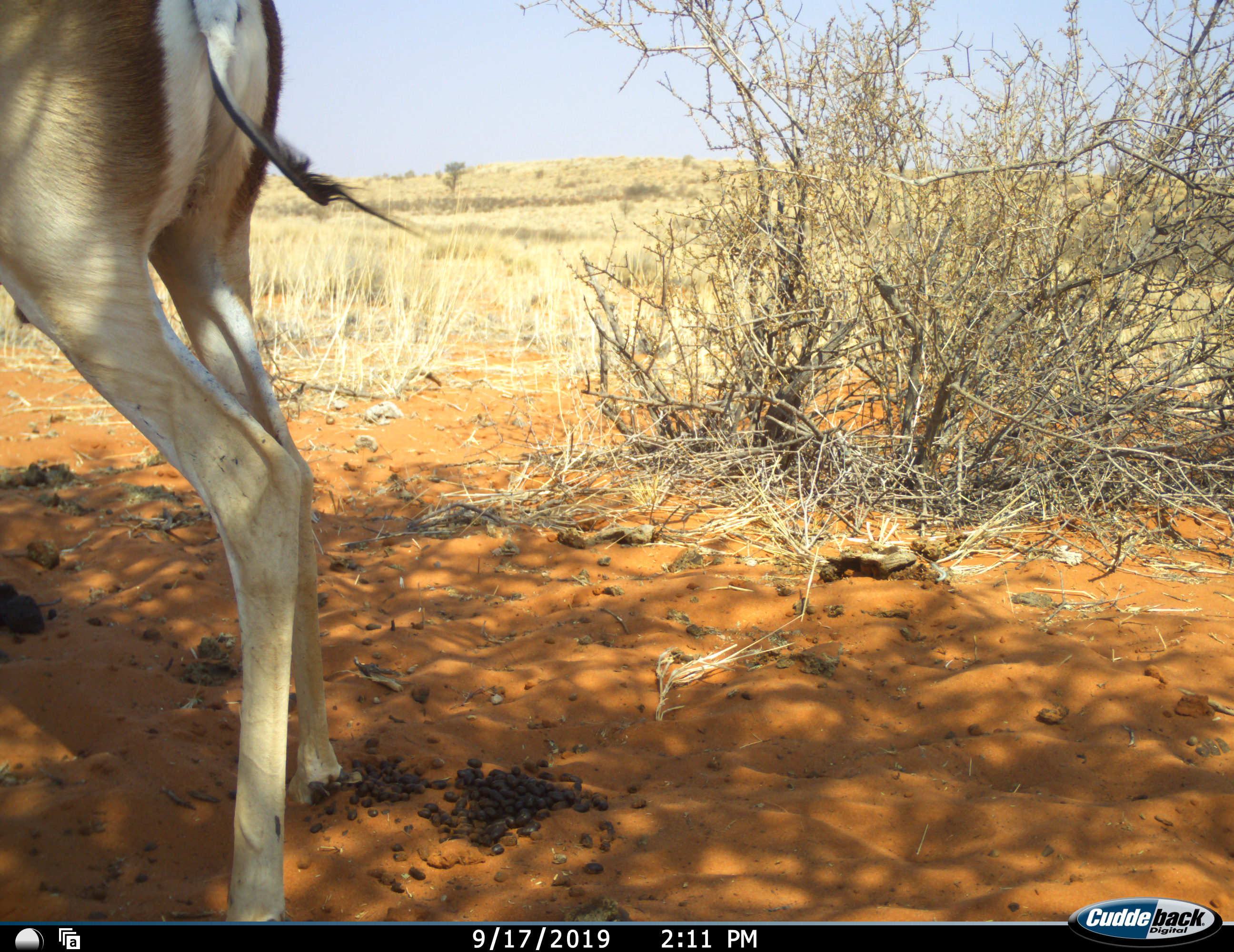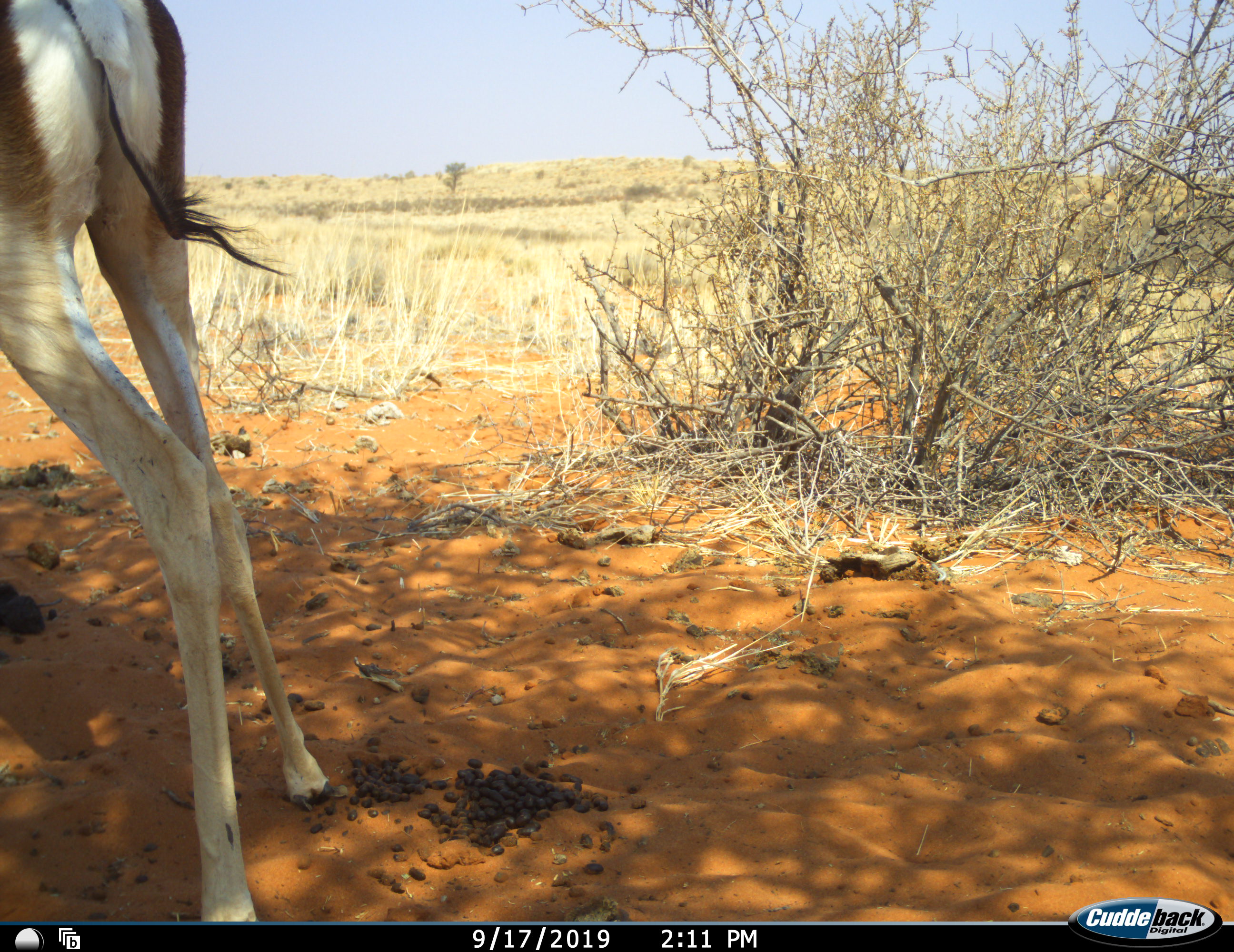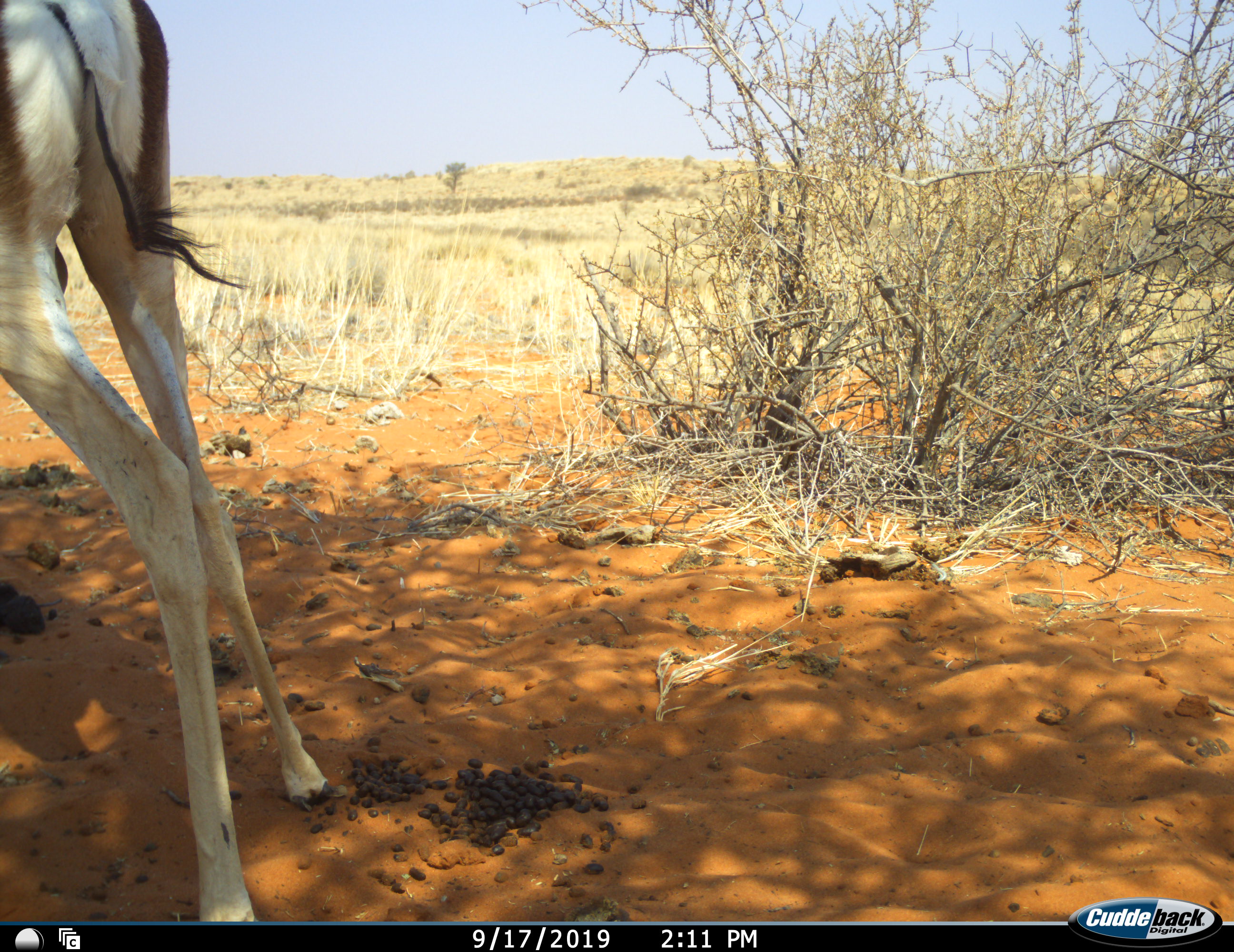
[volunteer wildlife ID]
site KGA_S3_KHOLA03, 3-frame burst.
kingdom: Animalia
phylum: Chordata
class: Mammalia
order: Artiodactyla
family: Bovidae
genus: Antidorcas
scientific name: Antidorcas marsupialis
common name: springbok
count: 1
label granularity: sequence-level